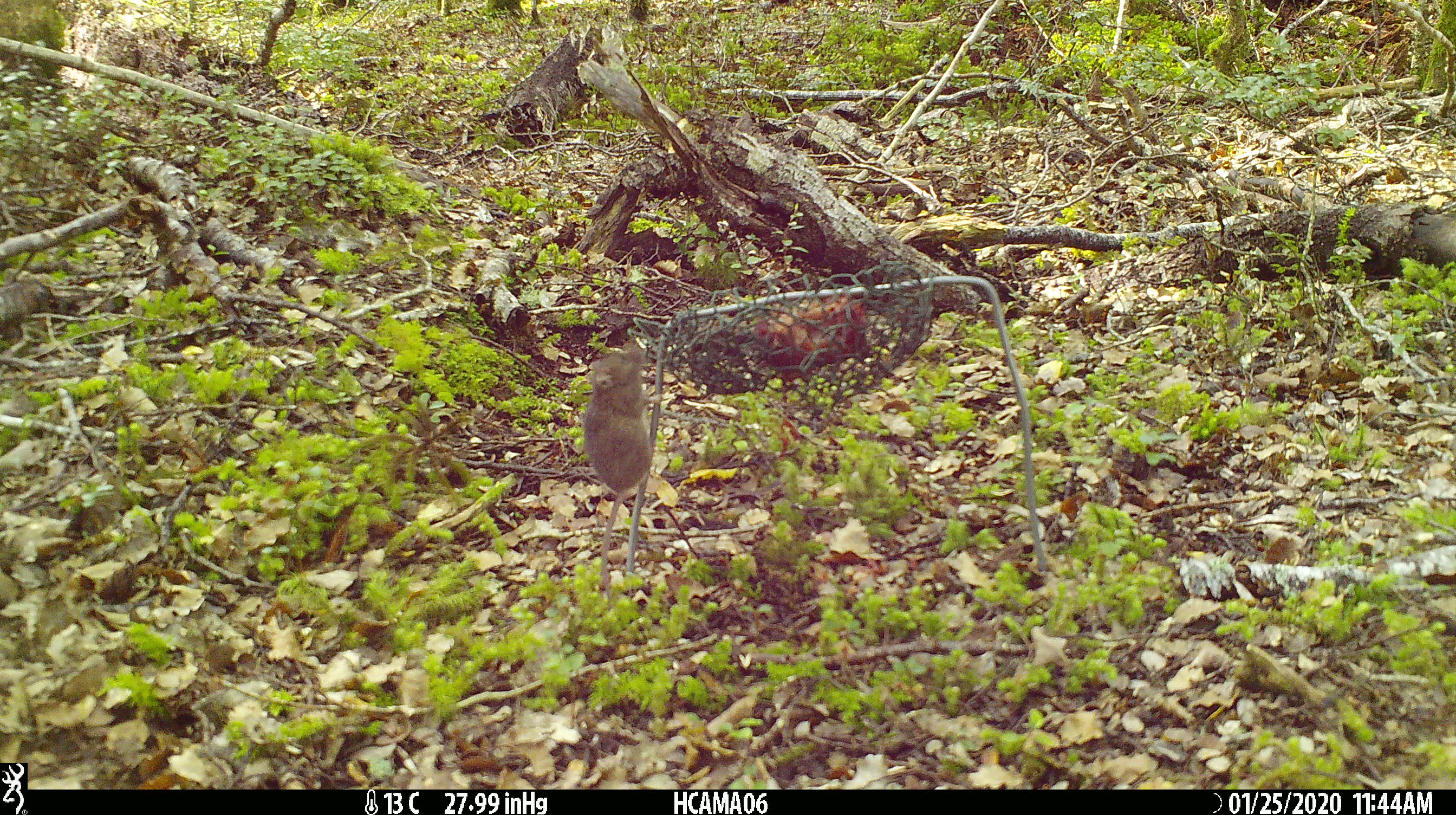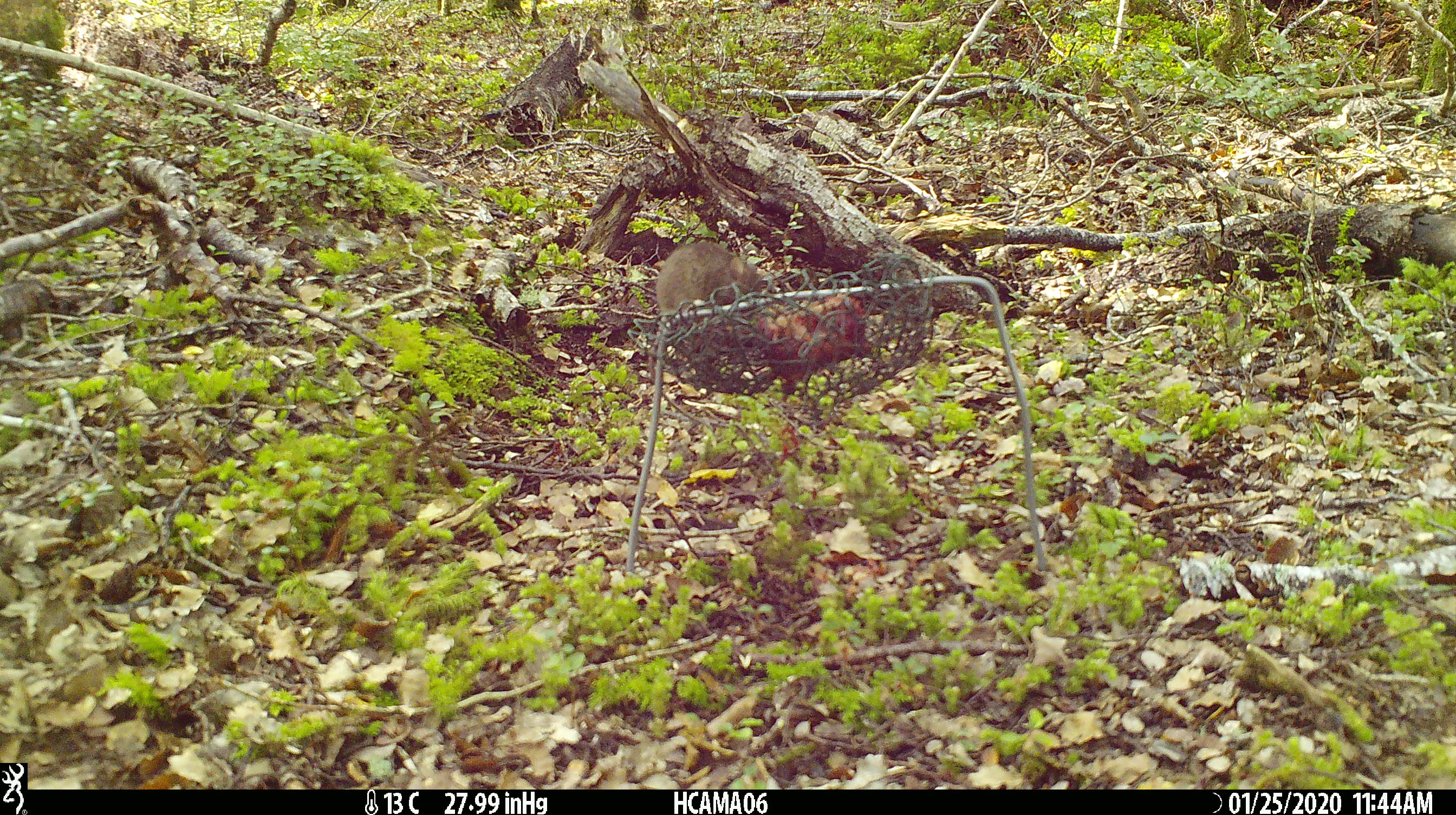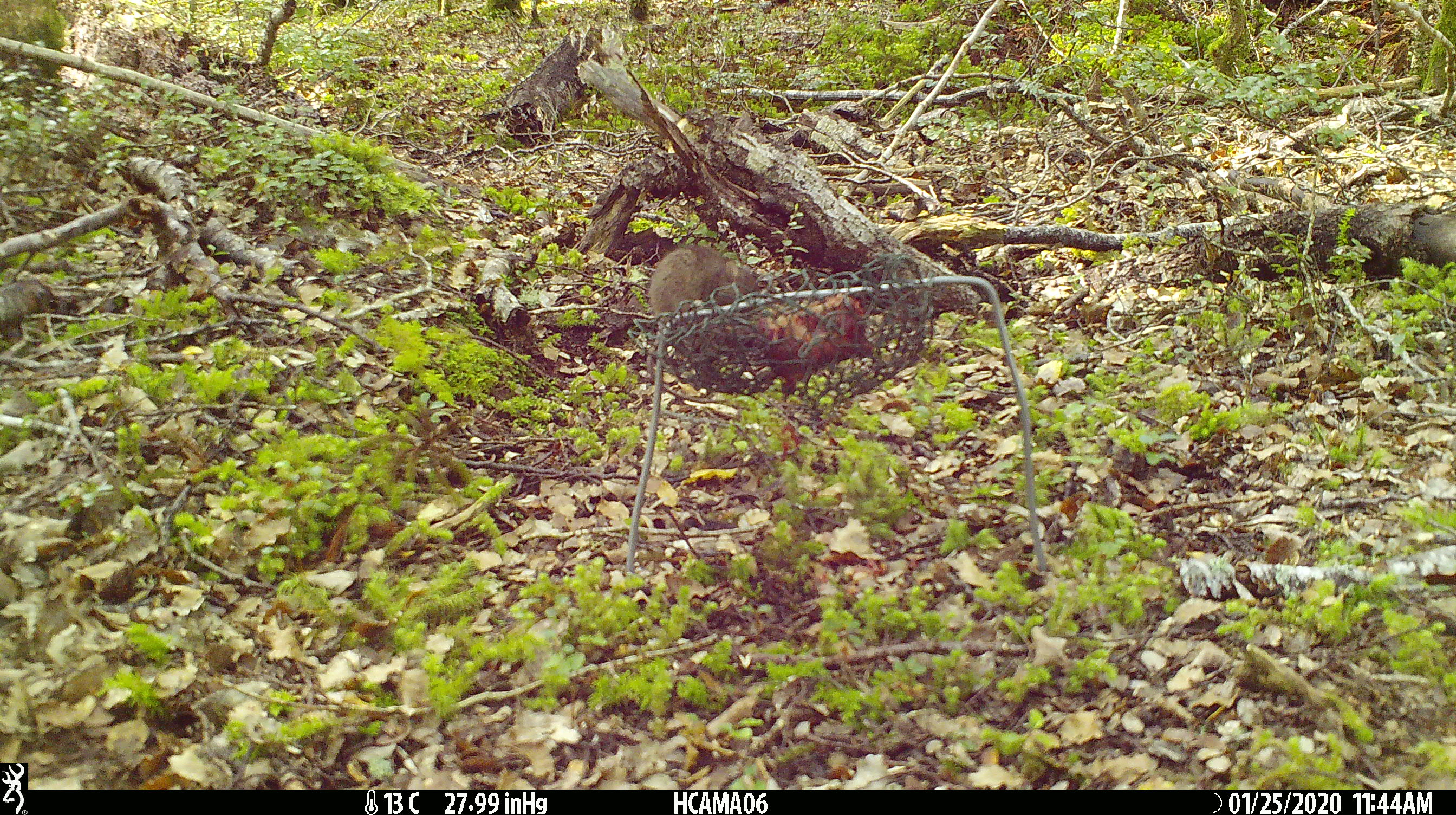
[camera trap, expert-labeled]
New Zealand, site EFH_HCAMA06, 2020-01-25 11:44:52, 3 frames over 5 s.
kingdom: Animalia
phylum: Chordata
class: Mammalia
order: Rodentia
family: Muridae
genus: Mus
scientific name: Mus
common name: mouse